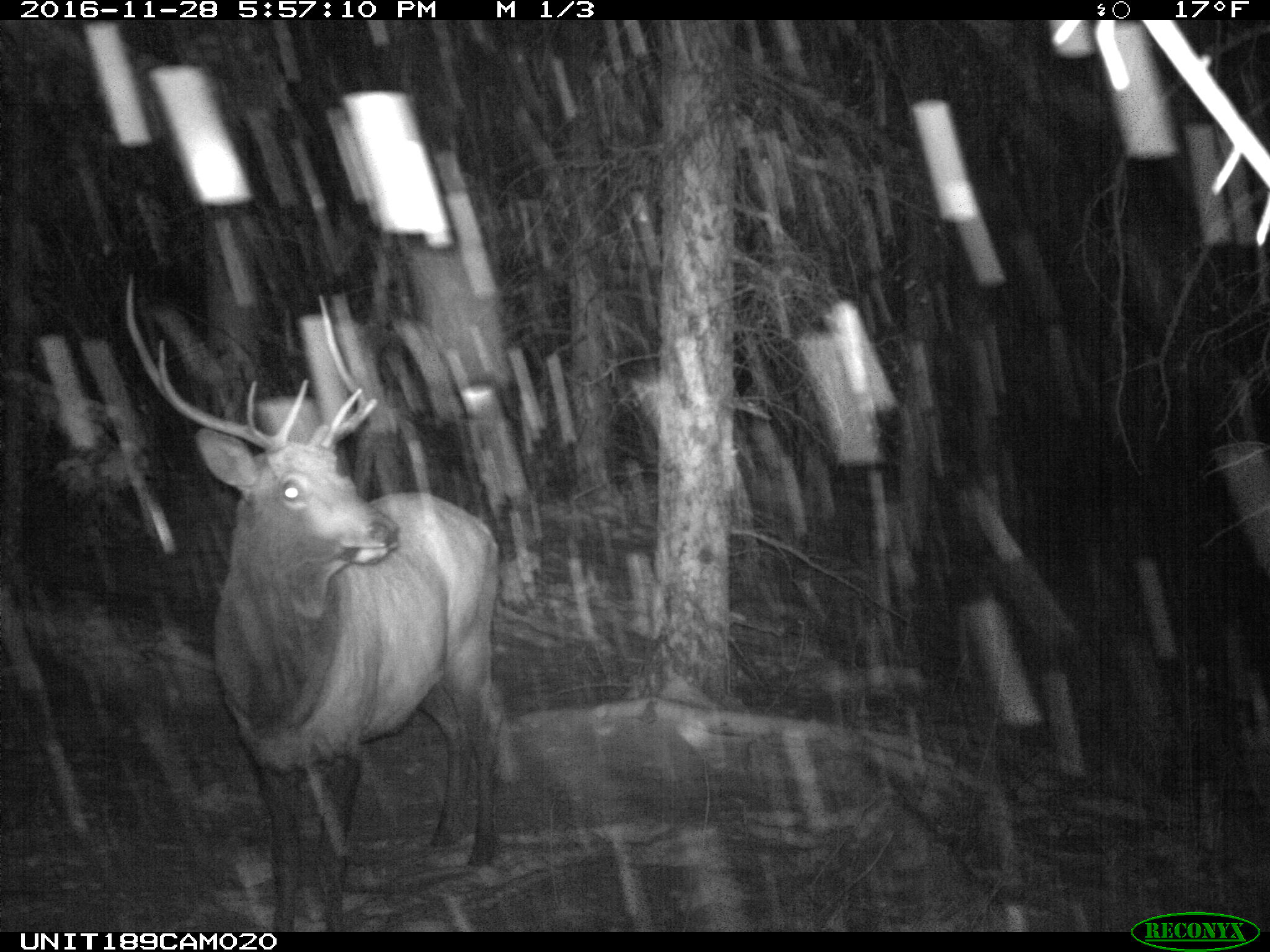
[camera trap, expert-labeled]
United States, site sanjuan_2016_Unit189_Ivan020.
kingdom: Animalia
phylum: Chordata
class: Mammalia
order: Artiodactyla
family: Cervidae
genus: Cervus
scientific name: Cervus elaphus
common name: red deer